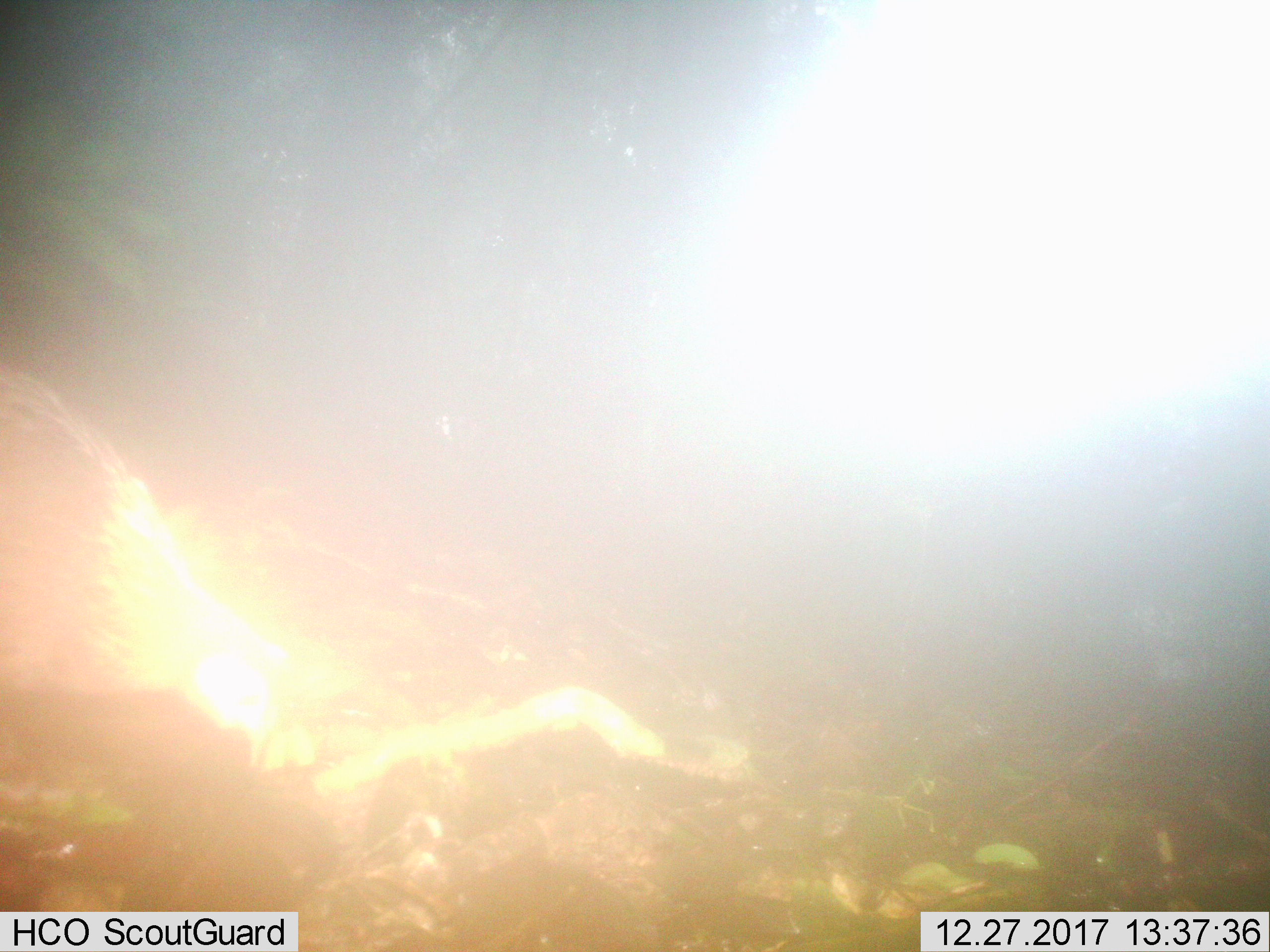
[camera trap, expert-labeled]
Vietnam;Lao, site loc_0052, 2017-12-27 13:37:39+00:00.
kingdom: Animalia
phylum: Chordata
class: Aves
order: Galliformes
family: Phasianidae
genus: Gallus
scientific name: Gallus gallus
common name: red junglefowl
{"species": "red junglefowl (Gallus gallus)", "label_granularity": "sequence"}